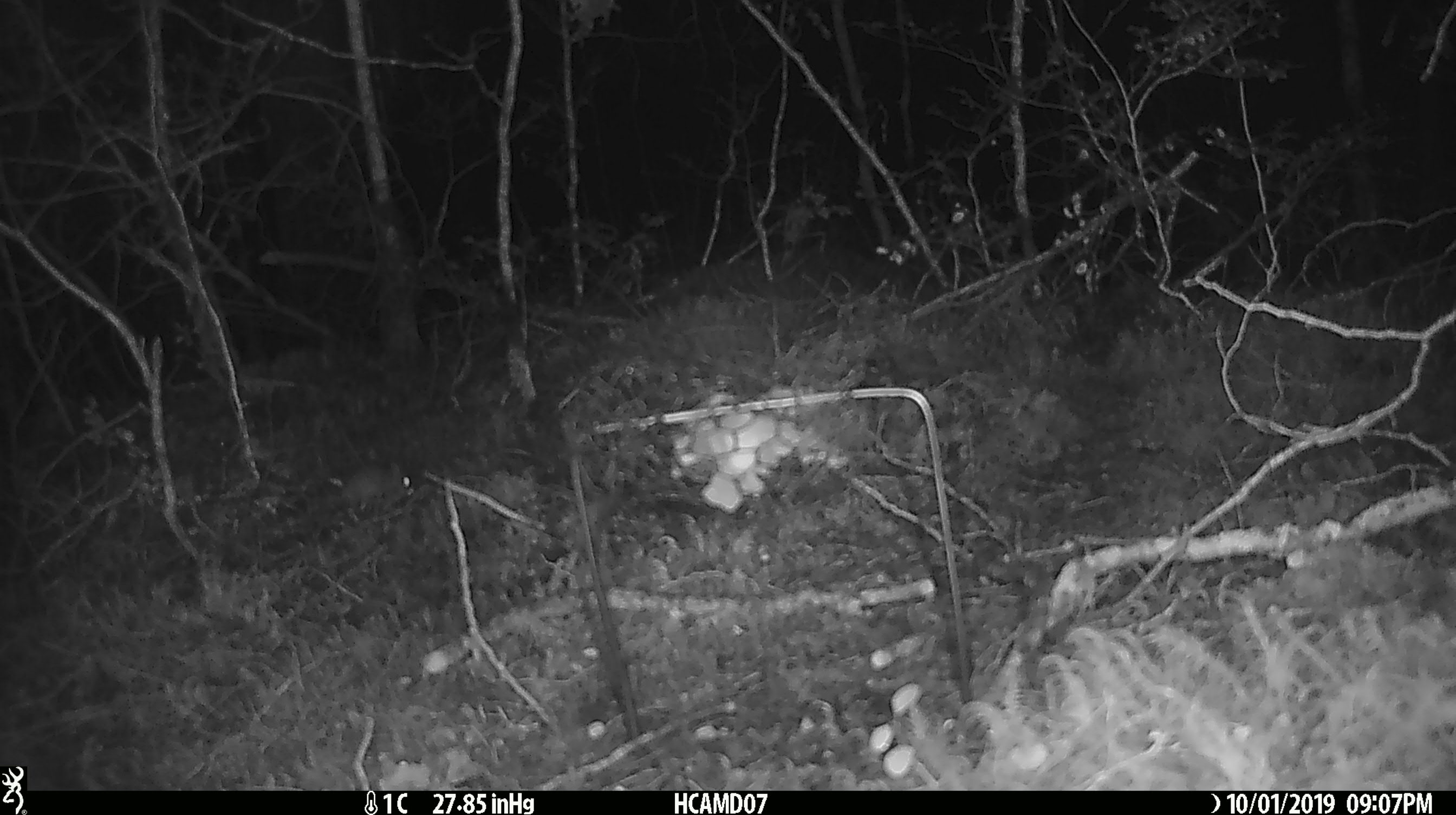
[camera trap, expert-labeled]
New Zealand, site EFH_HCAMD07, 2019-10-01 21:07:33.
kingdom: Animalia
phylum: Chordata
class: Mammalia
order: Rodentia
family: Muridae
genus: Mus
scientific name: Mus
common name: mouse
Mouse (Mus).